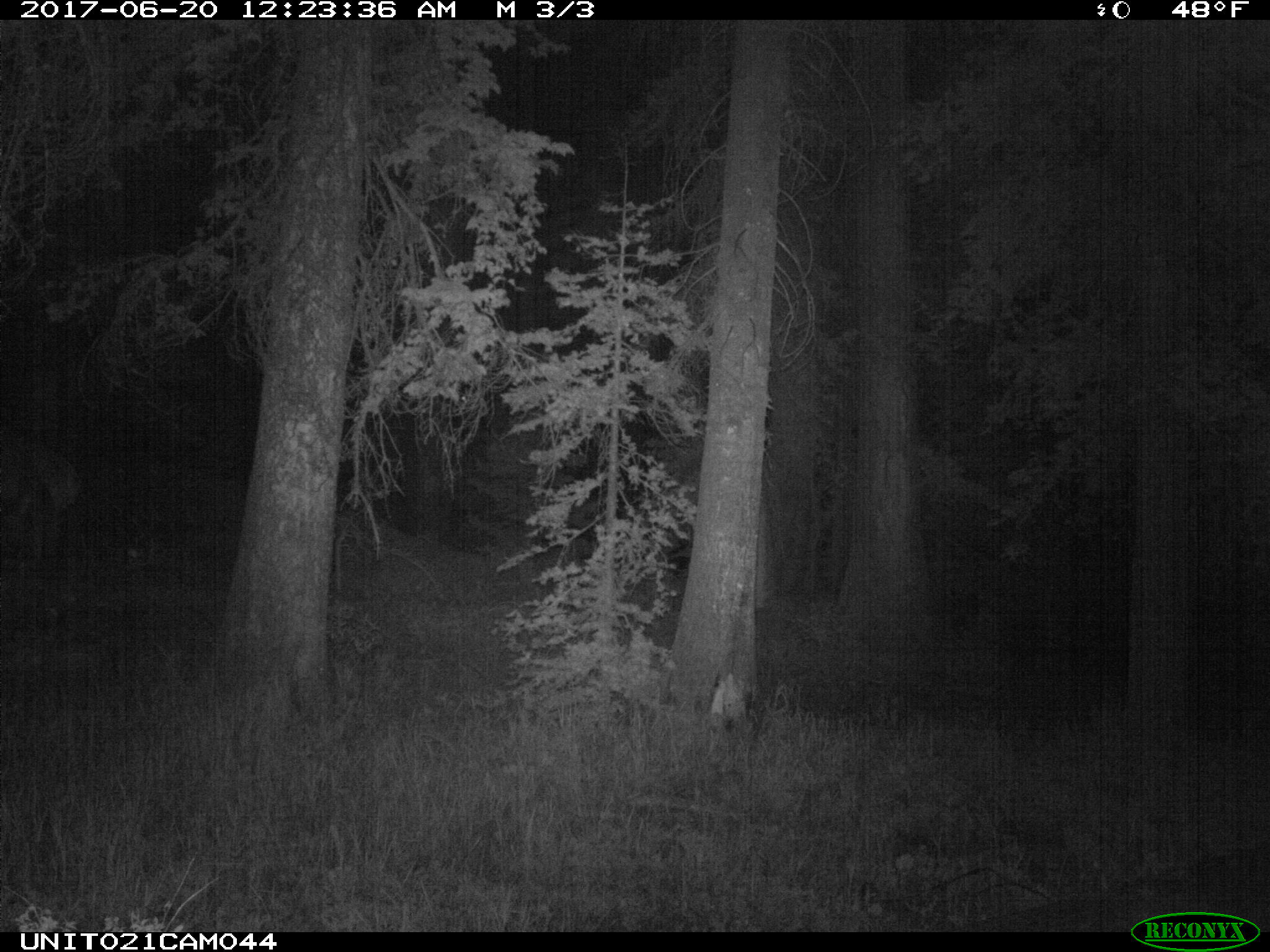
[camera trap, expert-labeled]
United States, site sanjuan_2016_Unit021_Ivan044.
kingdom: Animalia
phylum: Chordata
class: Mammalia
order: Artiodactyla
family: Cervidae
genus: Cervus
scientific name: Cervus elaphus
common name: red deer